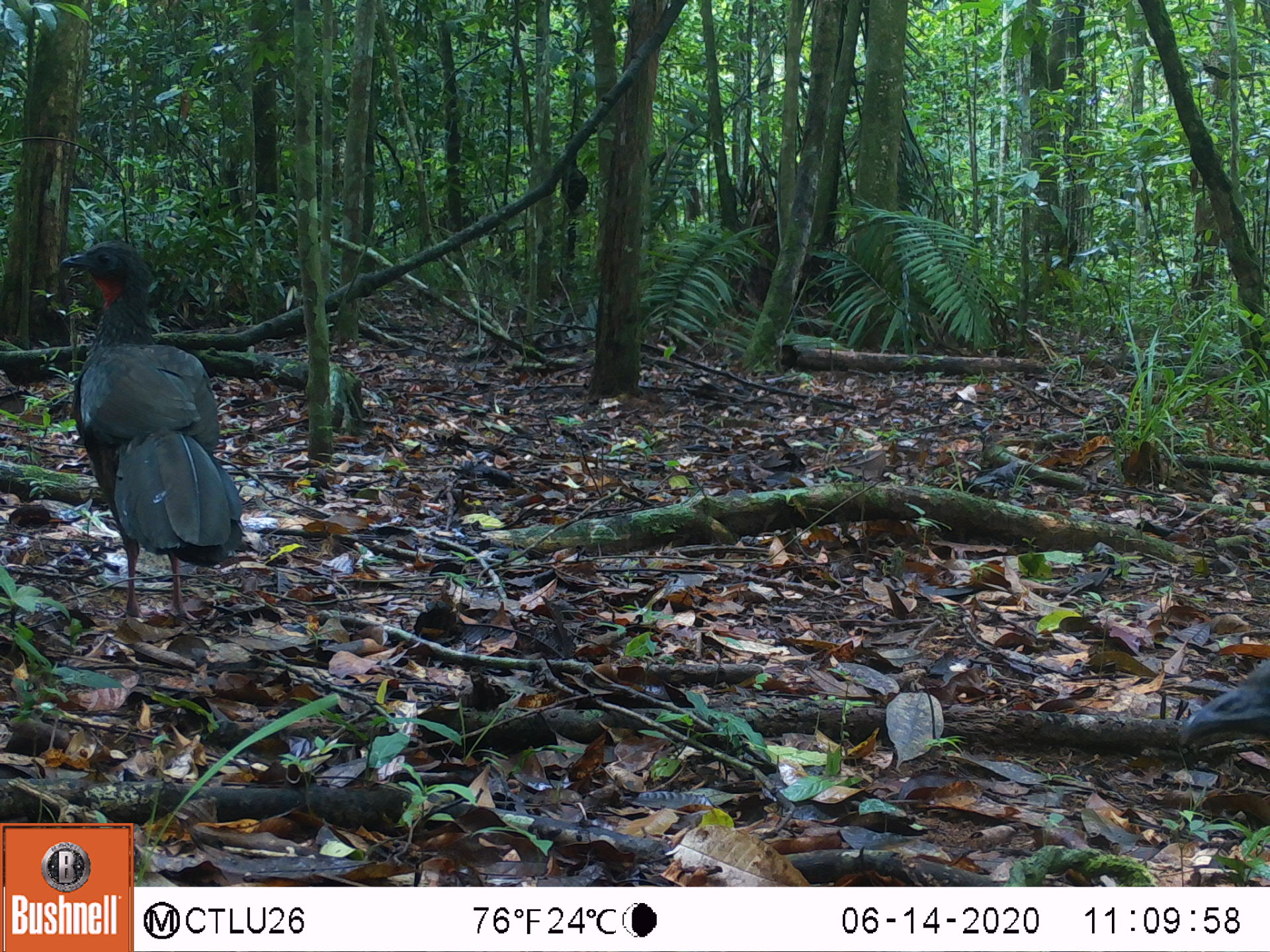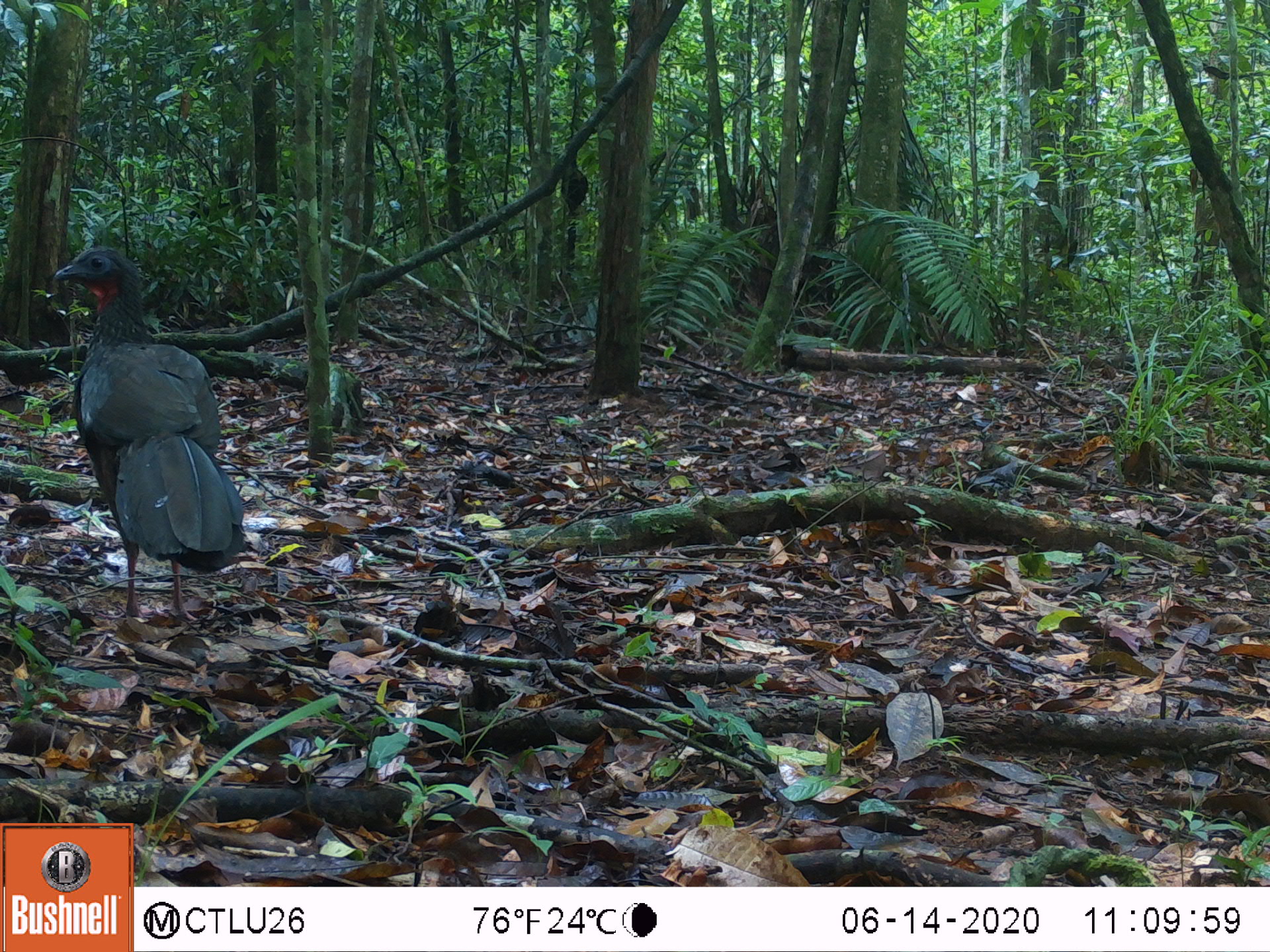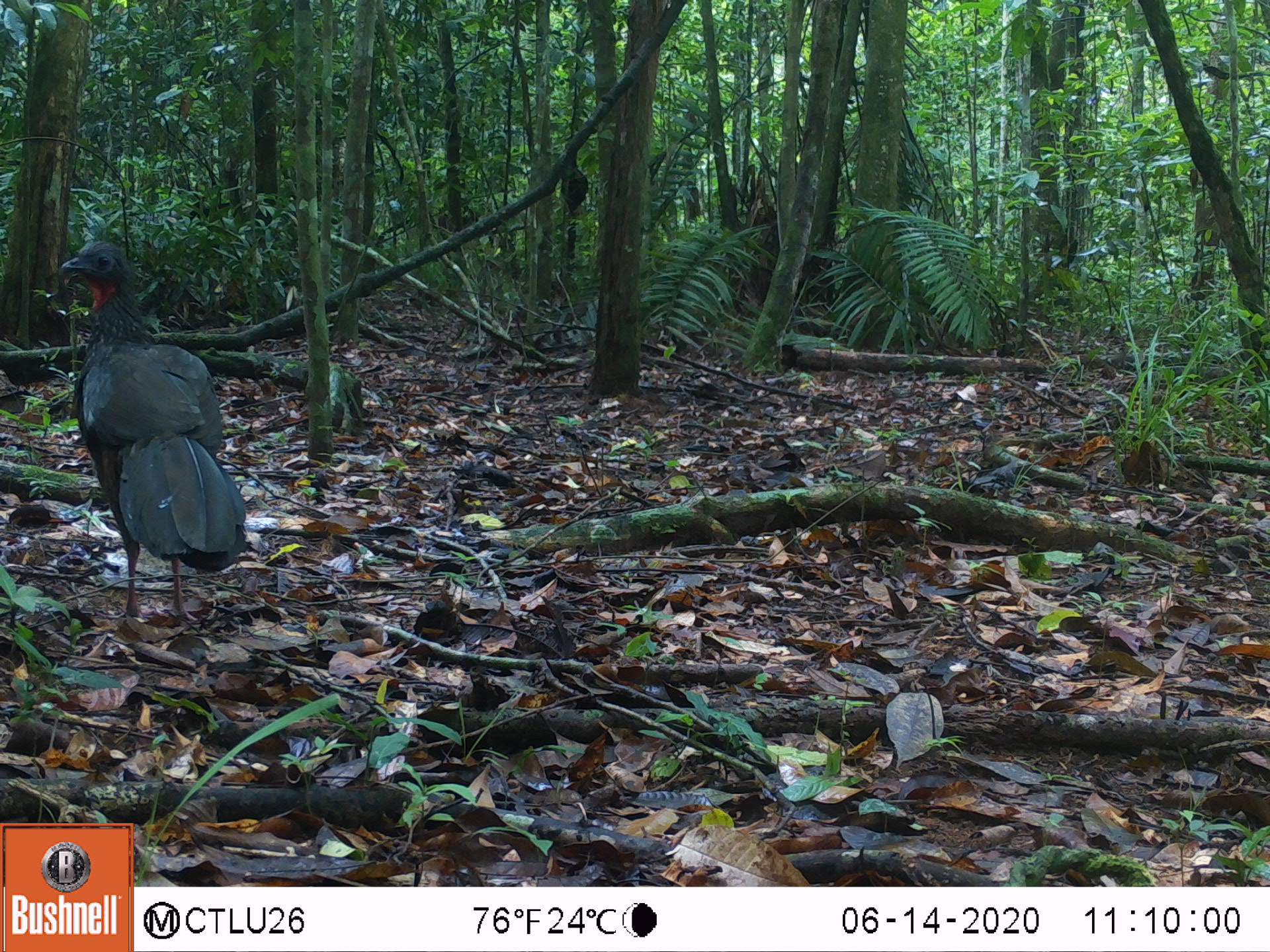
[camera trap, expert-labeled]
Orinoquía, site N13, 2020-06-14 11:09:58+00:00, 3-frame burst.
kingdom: Animalia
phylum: Chordata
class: Aves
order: Galliformes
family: Cracidae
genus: Penelope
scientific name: Penelope jacquacu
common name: spix's guan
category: spixs guan